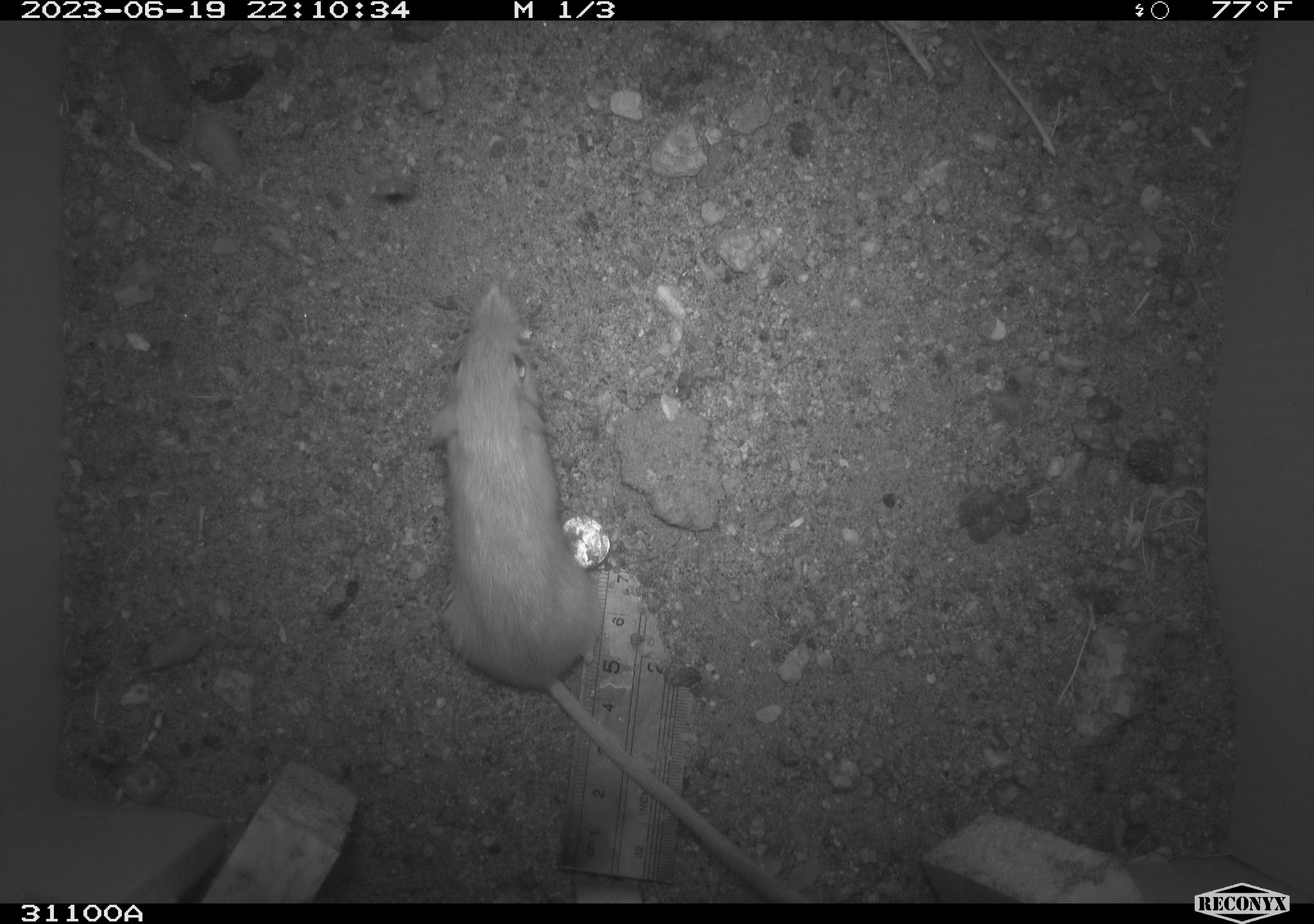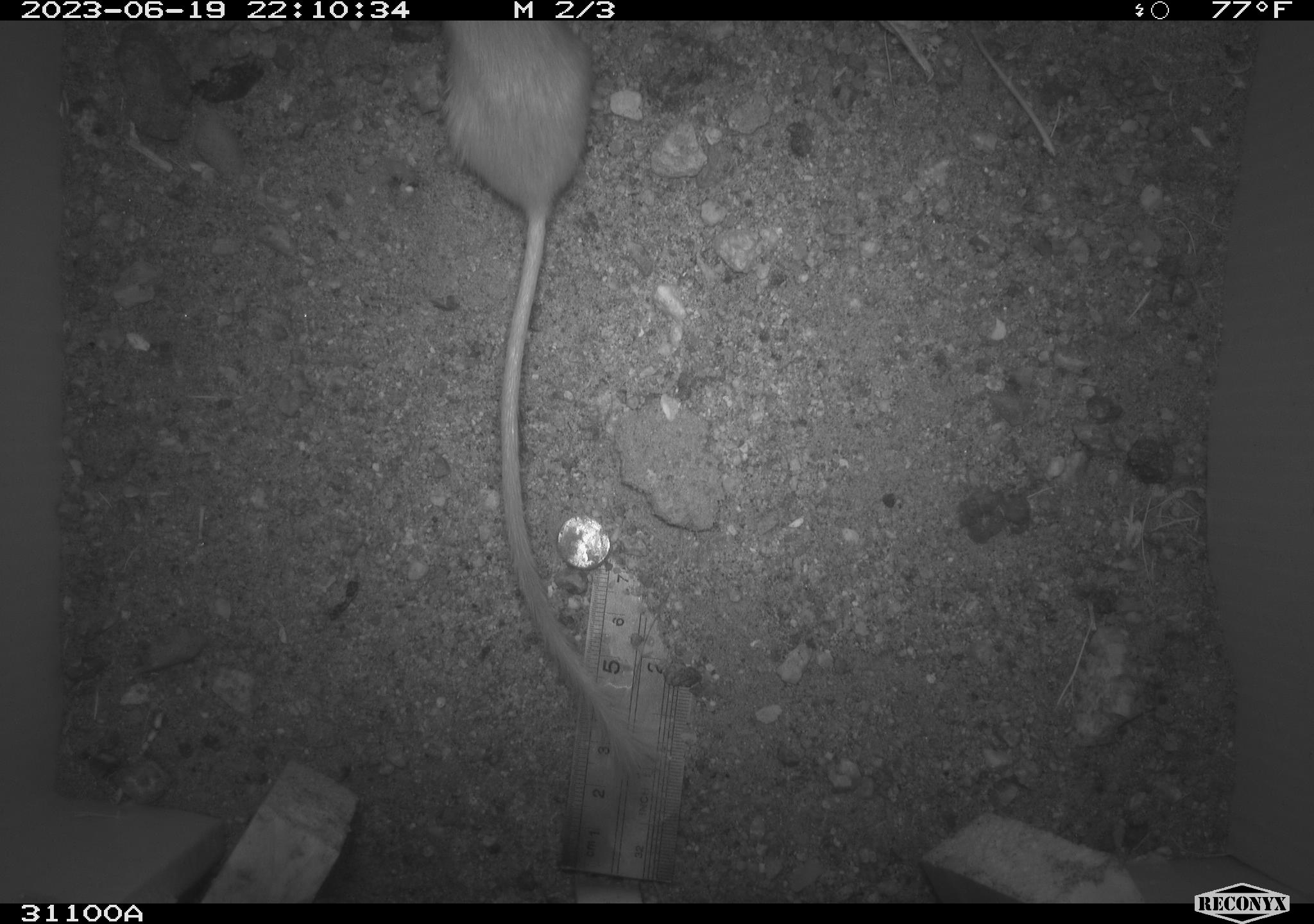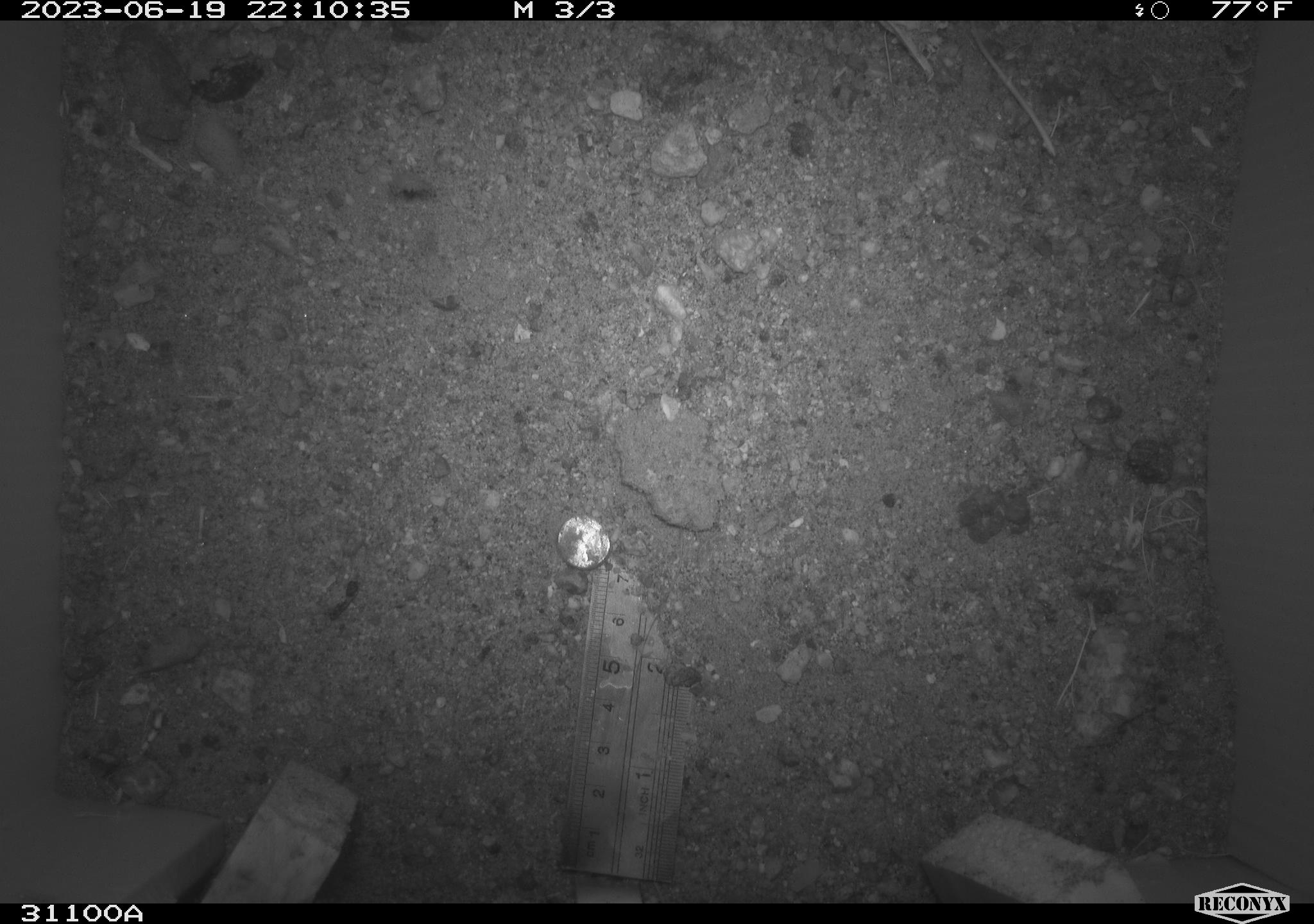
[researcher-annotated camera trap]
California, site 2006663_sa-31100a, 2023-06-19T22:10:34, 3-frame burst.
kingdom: Animalia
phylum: Chordata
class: Mammalia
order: Rodentia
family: Heteromyidae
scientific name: Heteromyidae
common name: kangaroo rats and pocket mice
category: heteromyidae family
Heteromyidae family (kangaroo rats and pocket mice) (Heteromyidae).